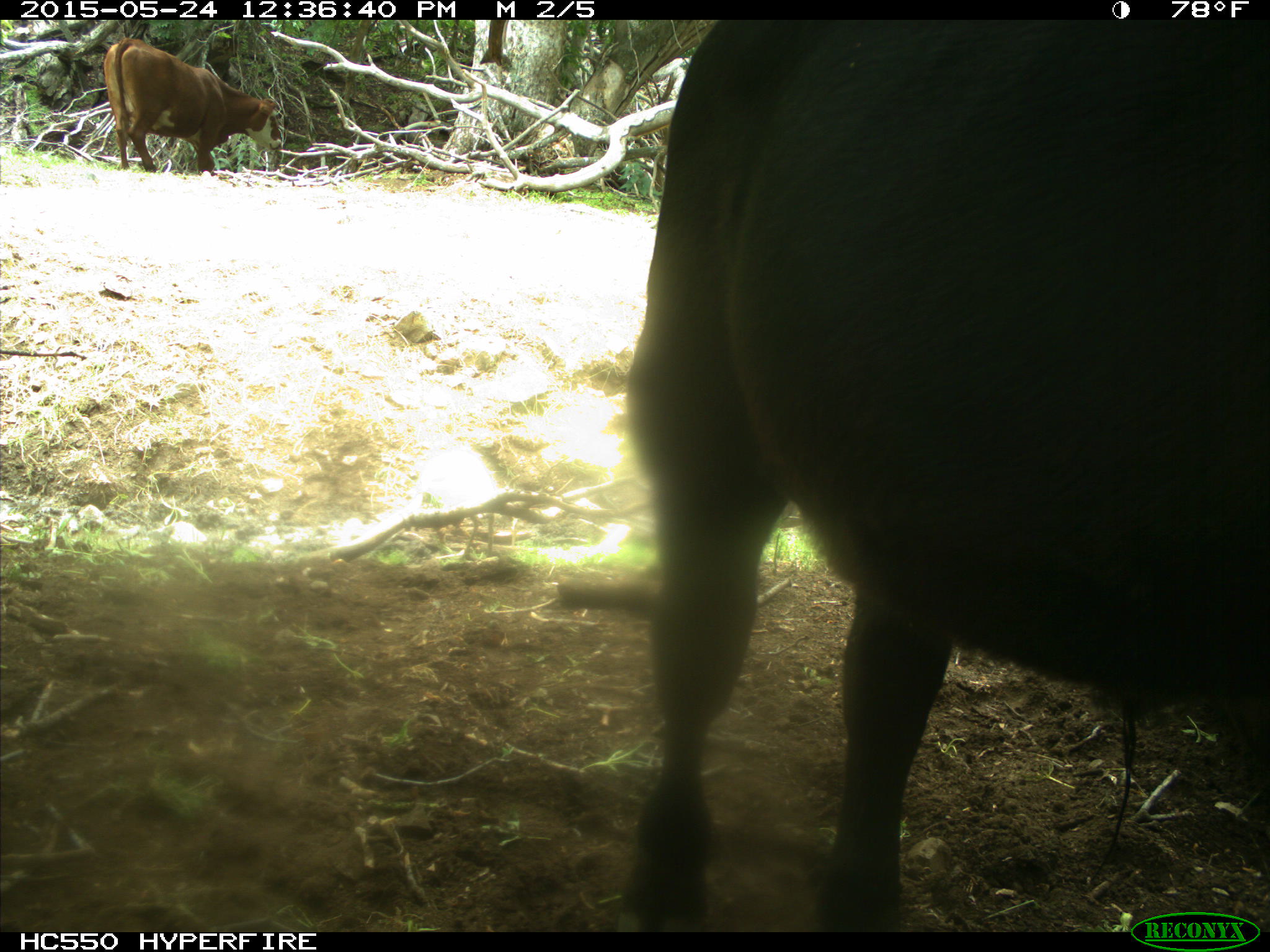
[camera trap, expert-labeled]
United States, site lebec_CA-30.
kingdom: Animalia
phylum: Chordata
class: Mammalia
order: Artiodactyla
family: Bovidae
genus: Bos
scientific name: Bos taurus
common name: domestic cow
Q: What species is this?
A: Bos taurus (domestic cow).